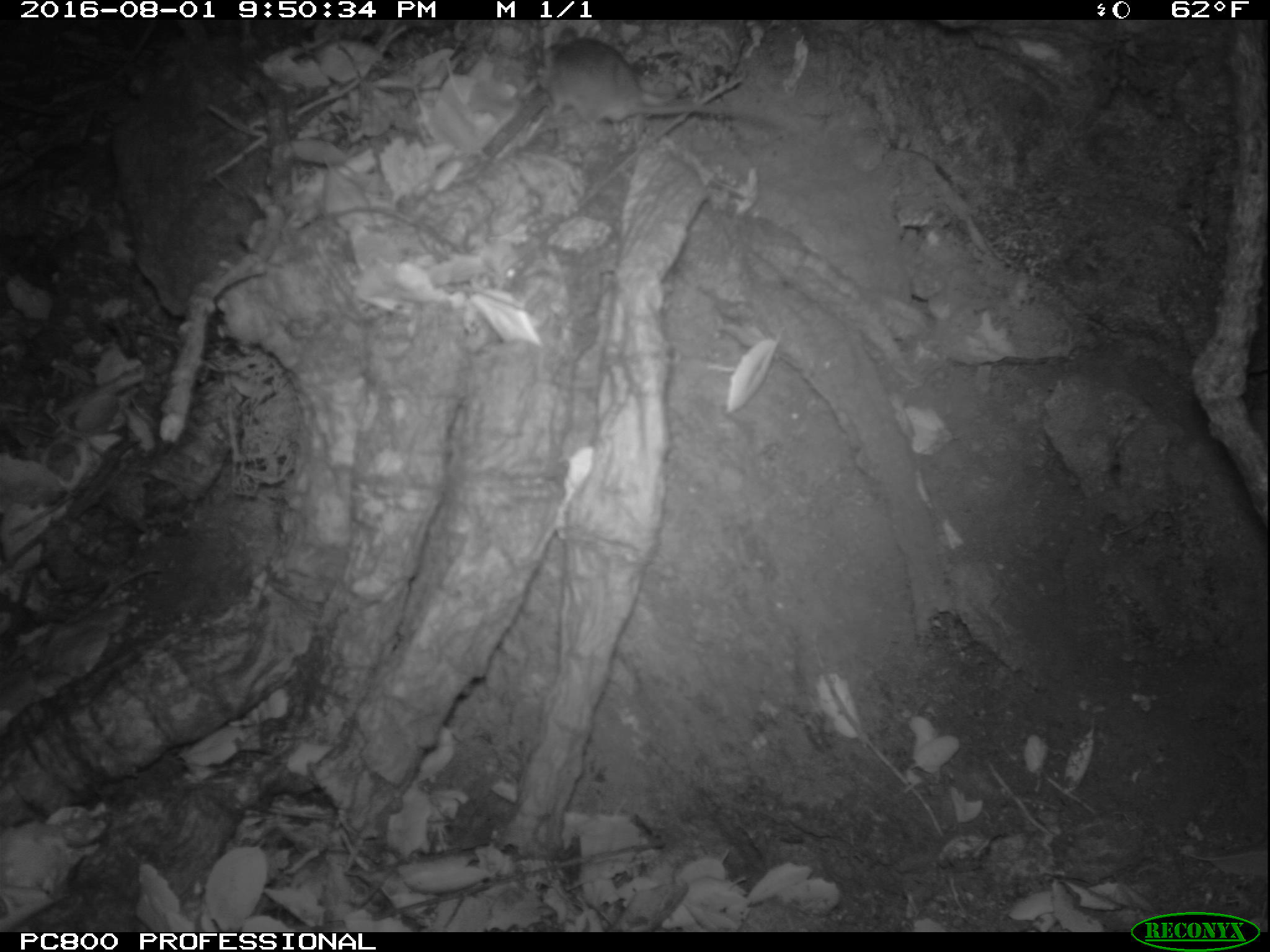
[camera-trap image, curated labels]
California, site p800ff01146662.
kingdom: Animalia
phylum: Chordata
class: Mammalia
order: Rodentia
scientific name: Rodentia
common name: rodent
Rodent (Rodentia).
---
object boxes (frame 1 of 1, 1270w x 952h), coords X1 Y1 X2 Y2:
rodent: 533 24 776 139